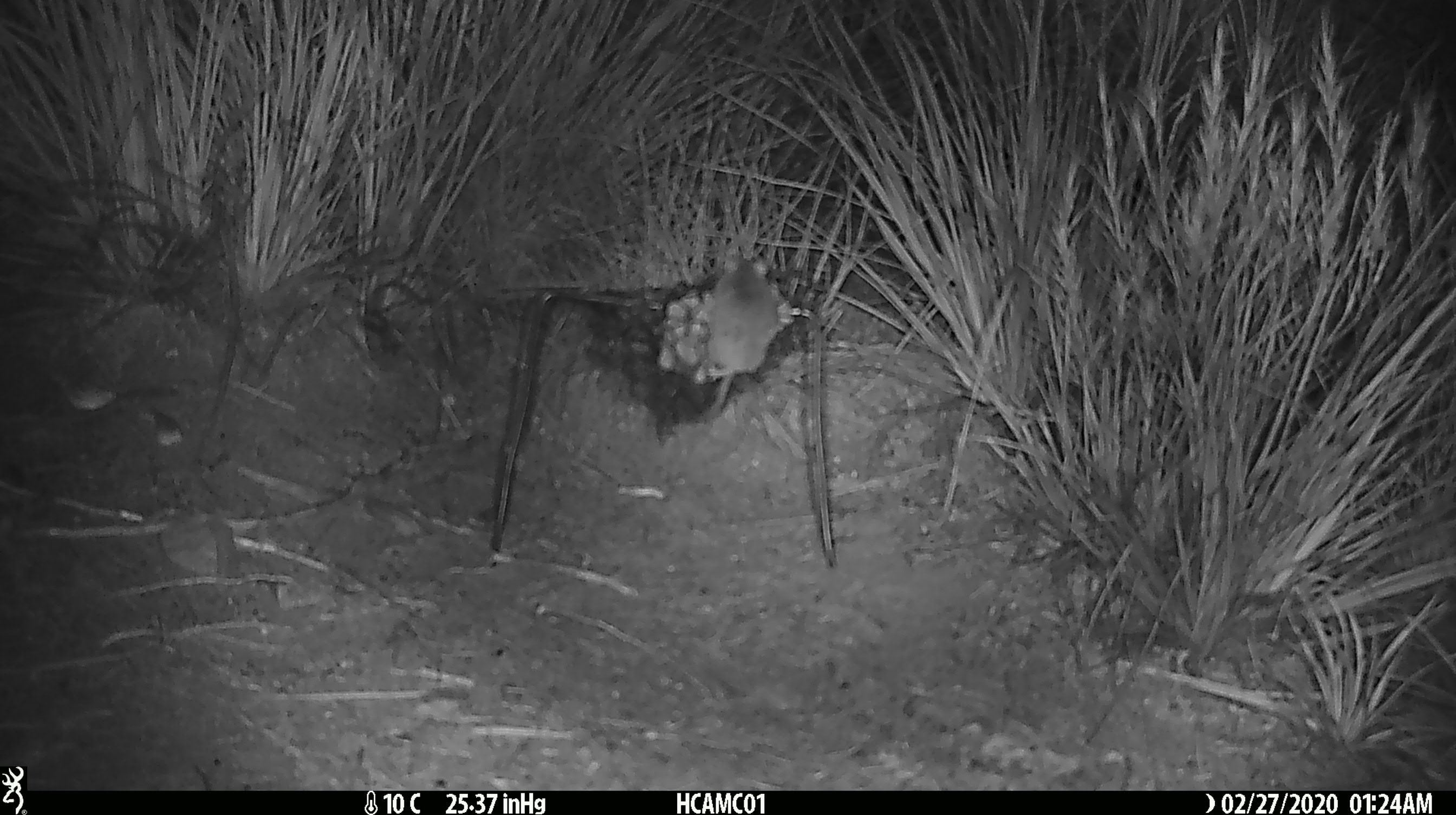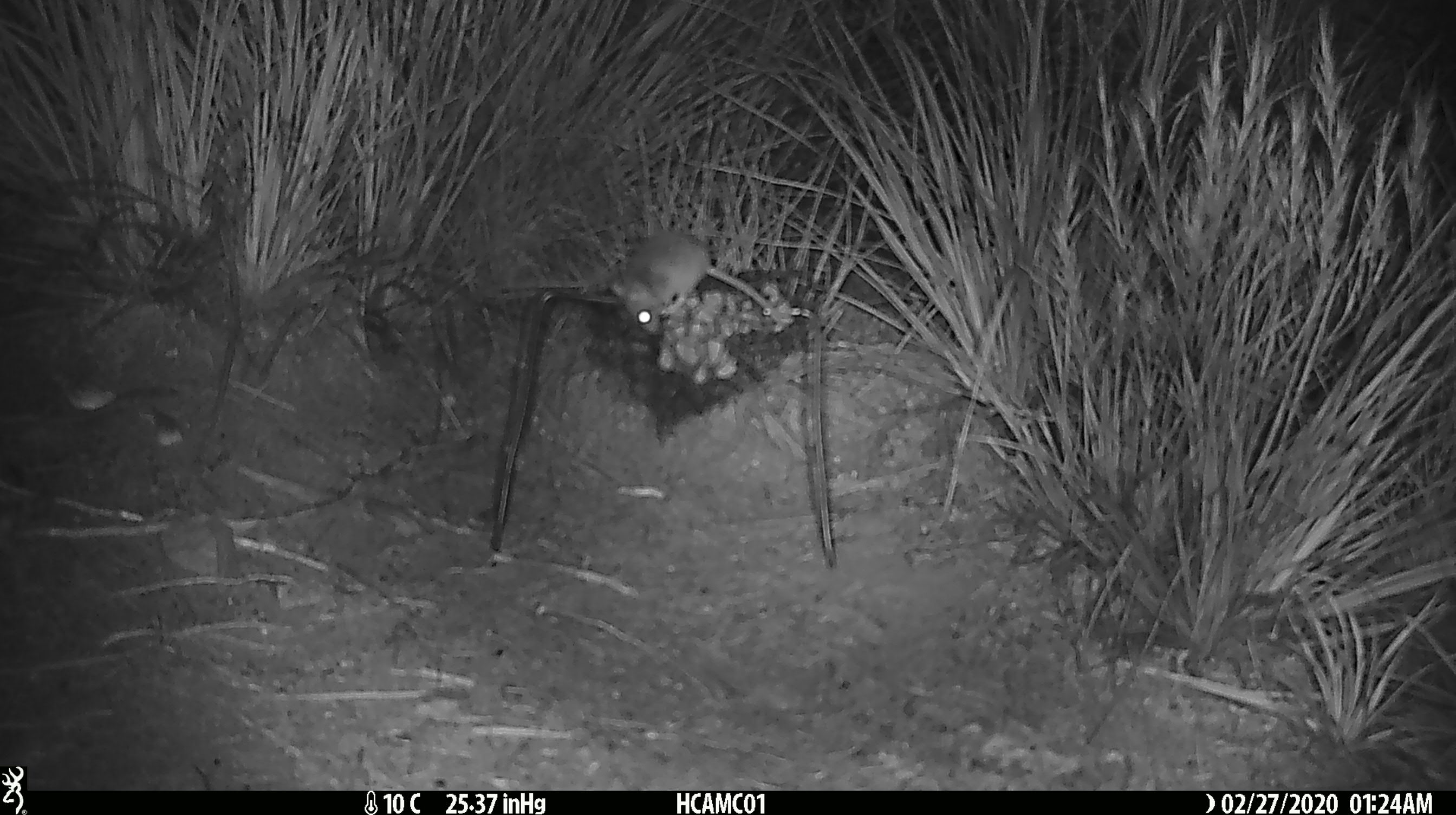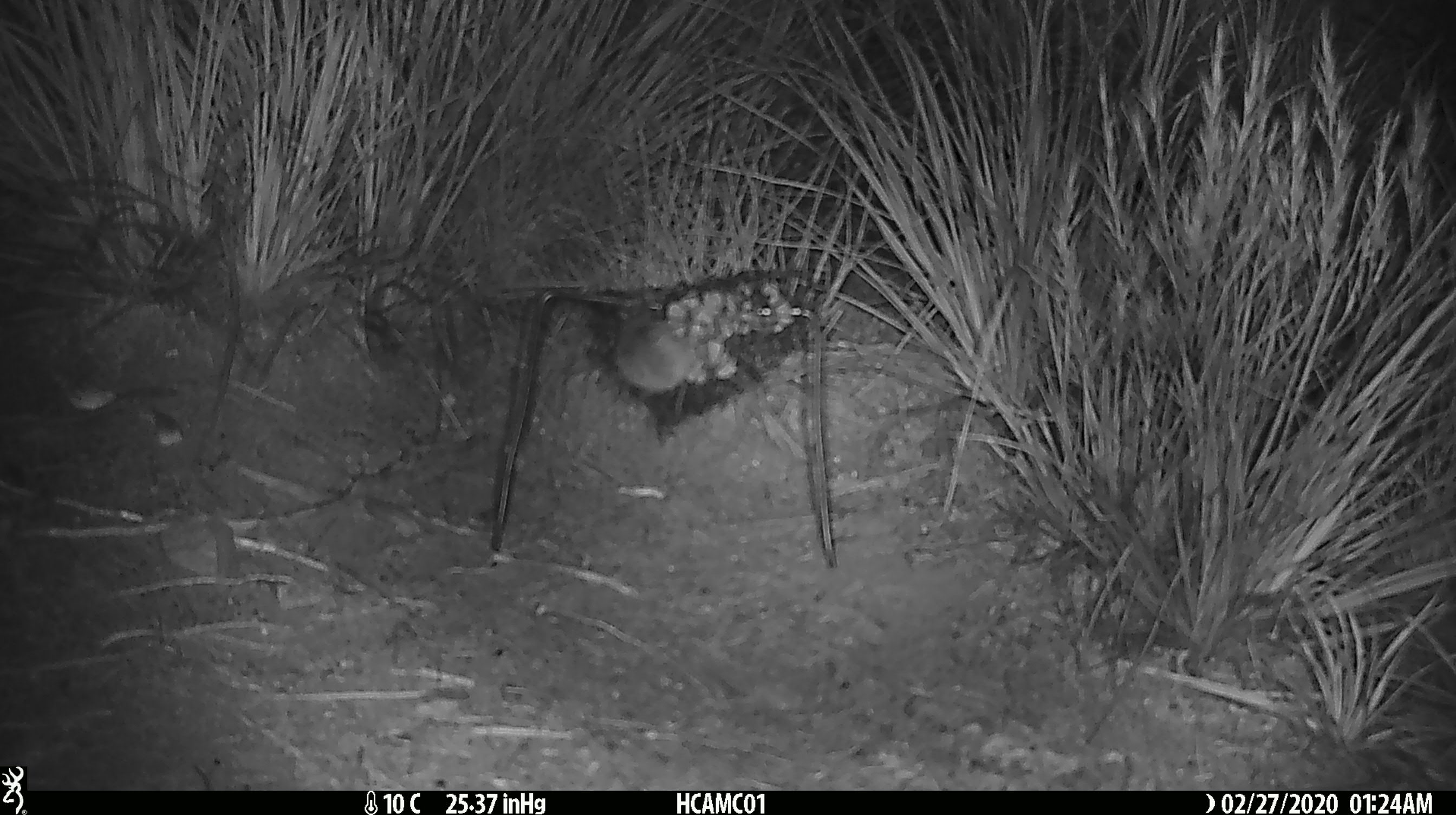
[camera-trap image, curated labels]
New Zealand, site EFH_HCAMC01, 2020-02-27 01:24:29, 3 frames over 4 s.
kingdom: Animalia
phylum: Chordata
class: Mammalia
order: Rodentia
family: Muridae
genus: Mus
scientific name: Mus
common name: mouse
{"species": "mouse (Mus)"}